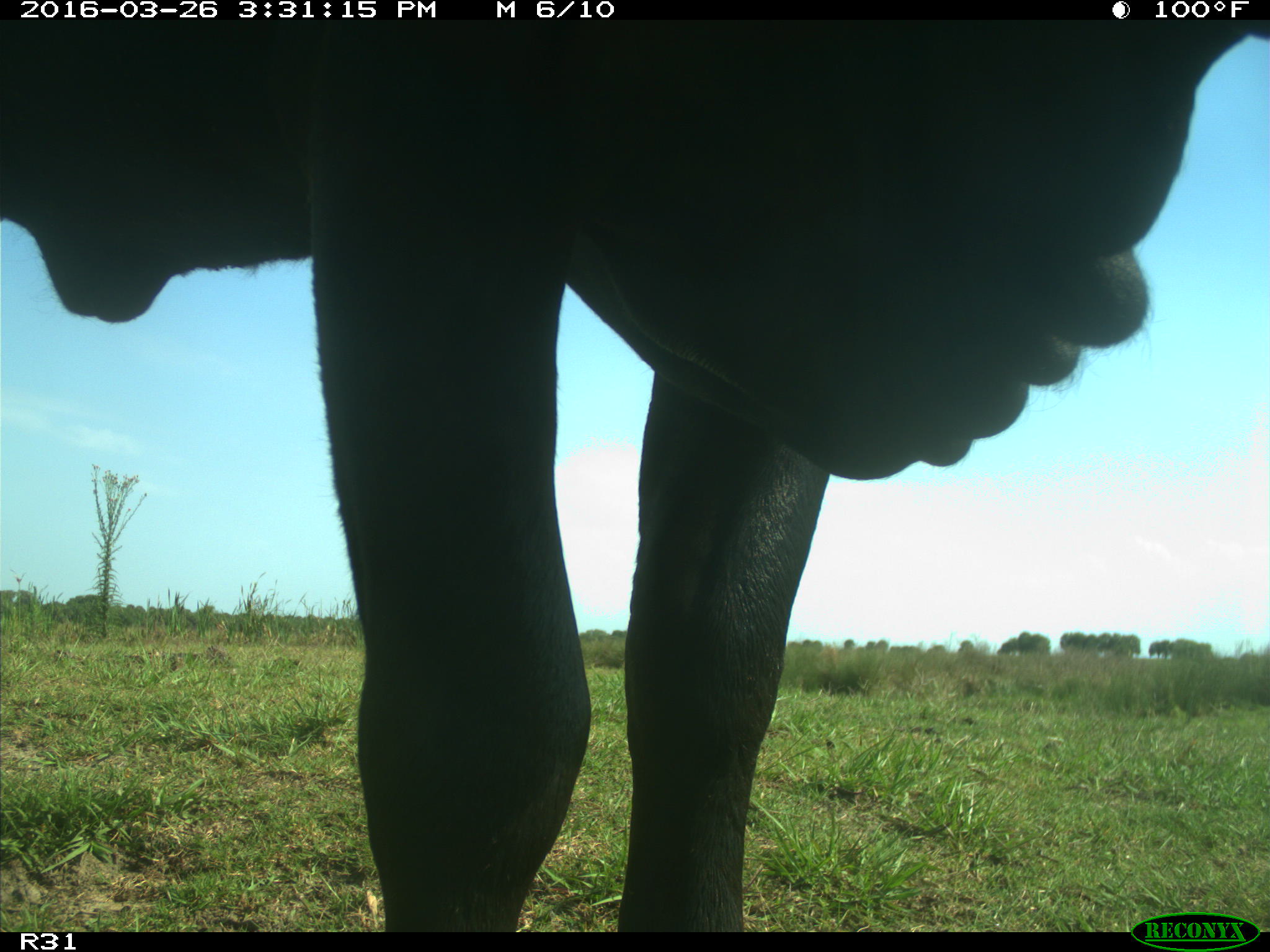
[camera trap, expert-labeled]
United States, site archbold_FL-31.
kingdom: Animalia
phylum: Chordata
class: Mammalia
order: Artiodactyla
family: Bovidae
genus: Bos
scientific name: Bos taurus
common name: domestic cow